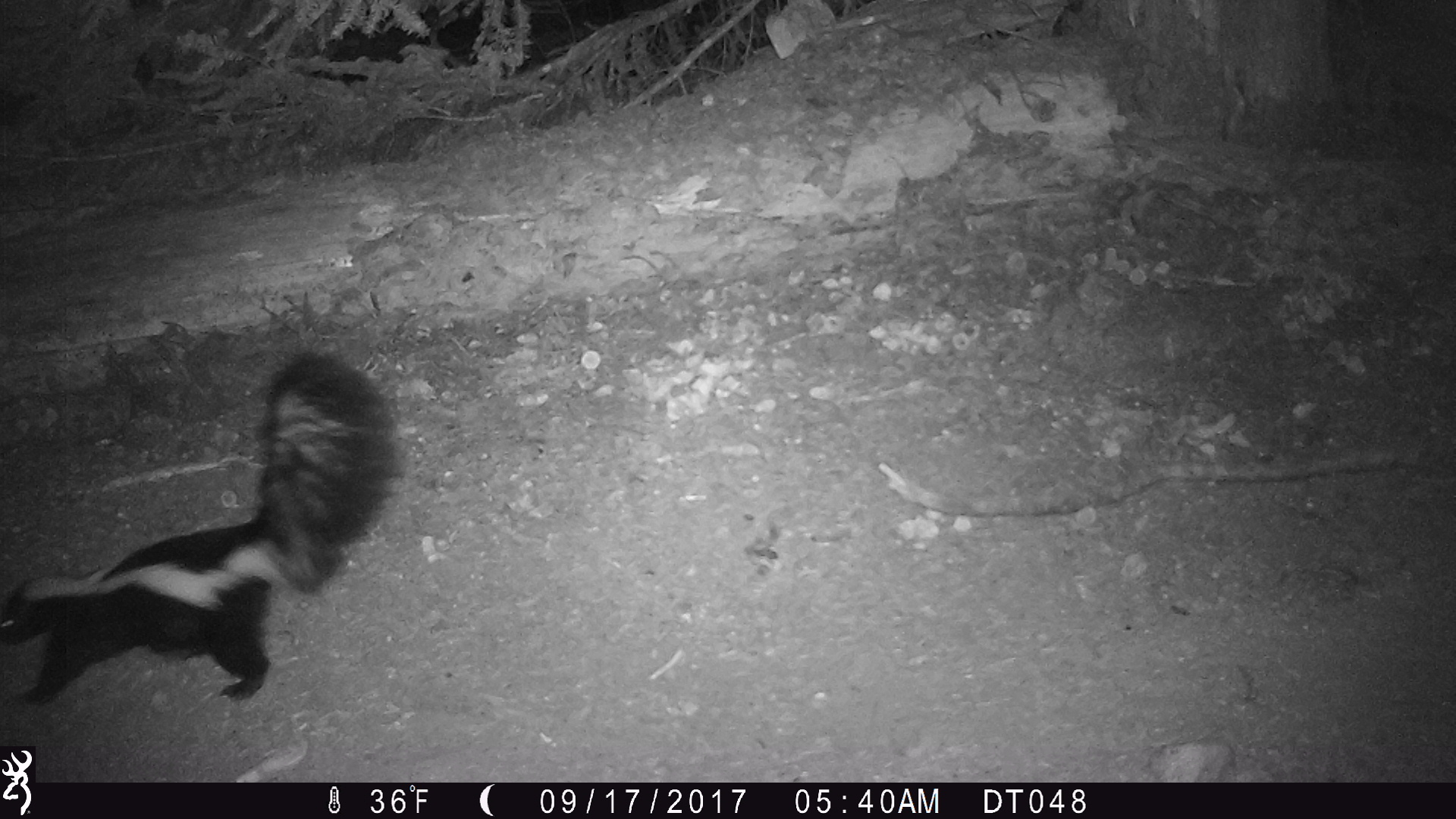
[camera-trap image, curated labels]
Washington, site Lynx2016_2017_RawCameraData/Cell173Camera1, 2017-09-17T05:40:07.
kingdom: Animalia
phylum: Chordata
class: Mammalia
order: Carnivora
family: Mephitidae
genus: Mephitis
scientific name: Mephitis mephitis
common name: striped skunk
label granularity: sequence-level